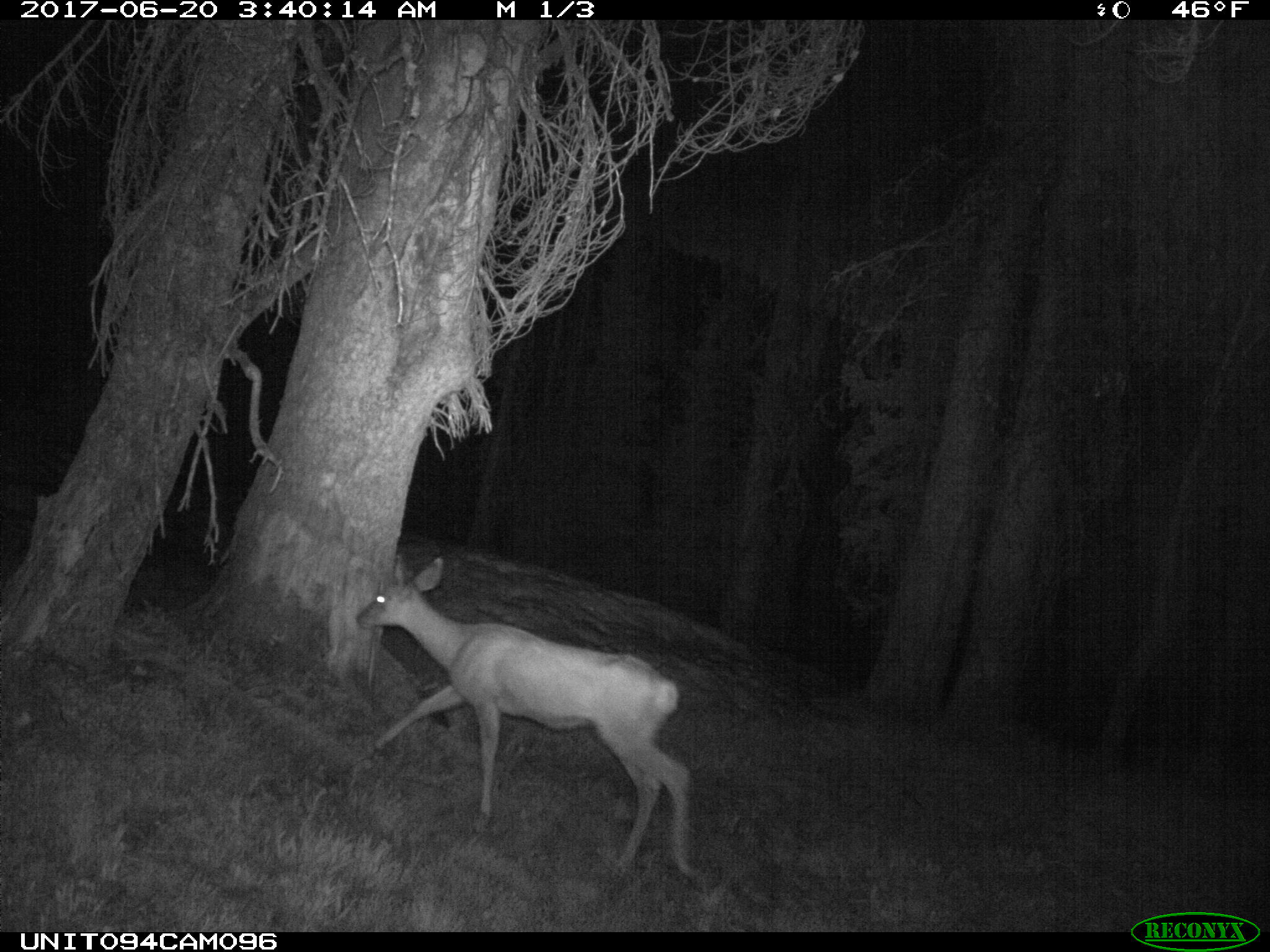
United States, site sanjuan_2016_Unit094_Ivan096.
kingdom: Animalia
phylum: Chordata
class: Mammalia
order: Artiodactyla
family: Cervidae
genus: Odocoileus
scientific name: Odocoileus hemionus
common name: mule deer